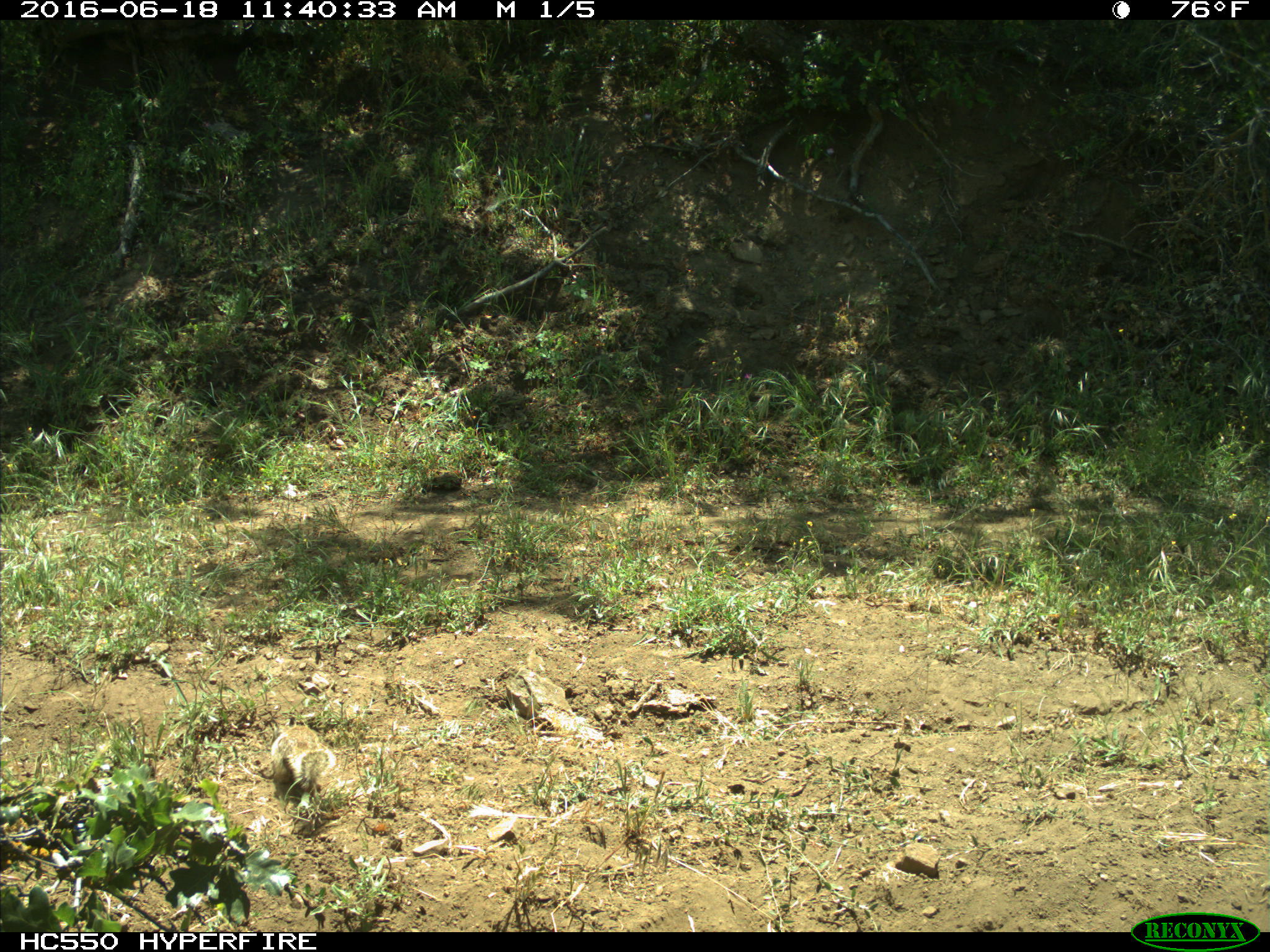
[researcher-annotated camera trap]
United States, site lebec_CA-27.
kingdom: Animalia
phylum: Chordata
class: Mammalia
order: Rodentia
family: Sciuridae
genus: Otospermophilus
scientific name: Otospermophilus beecheyi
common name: california ground squirrel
Otospermophilus beecheyi (california ground squirrel).